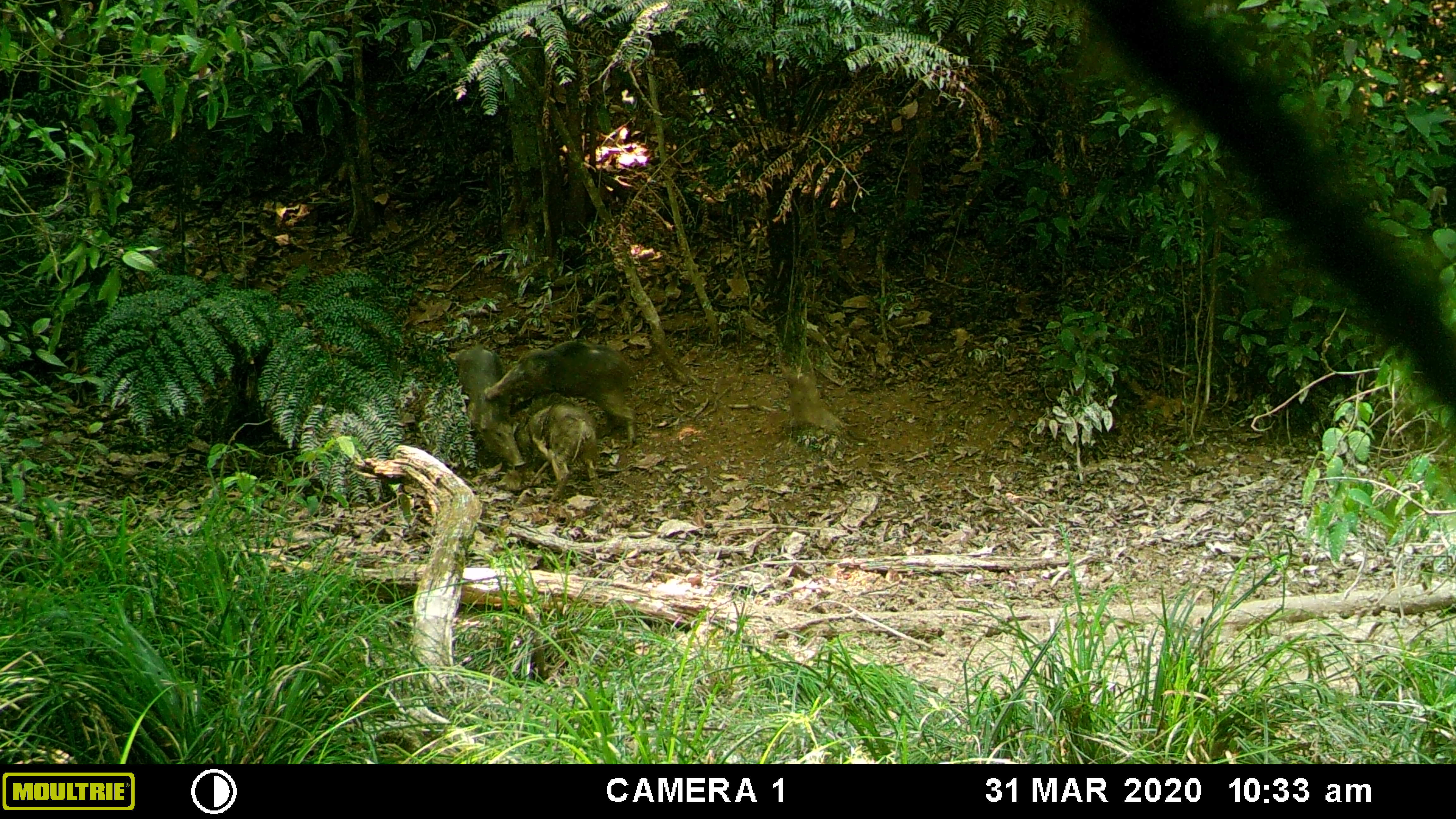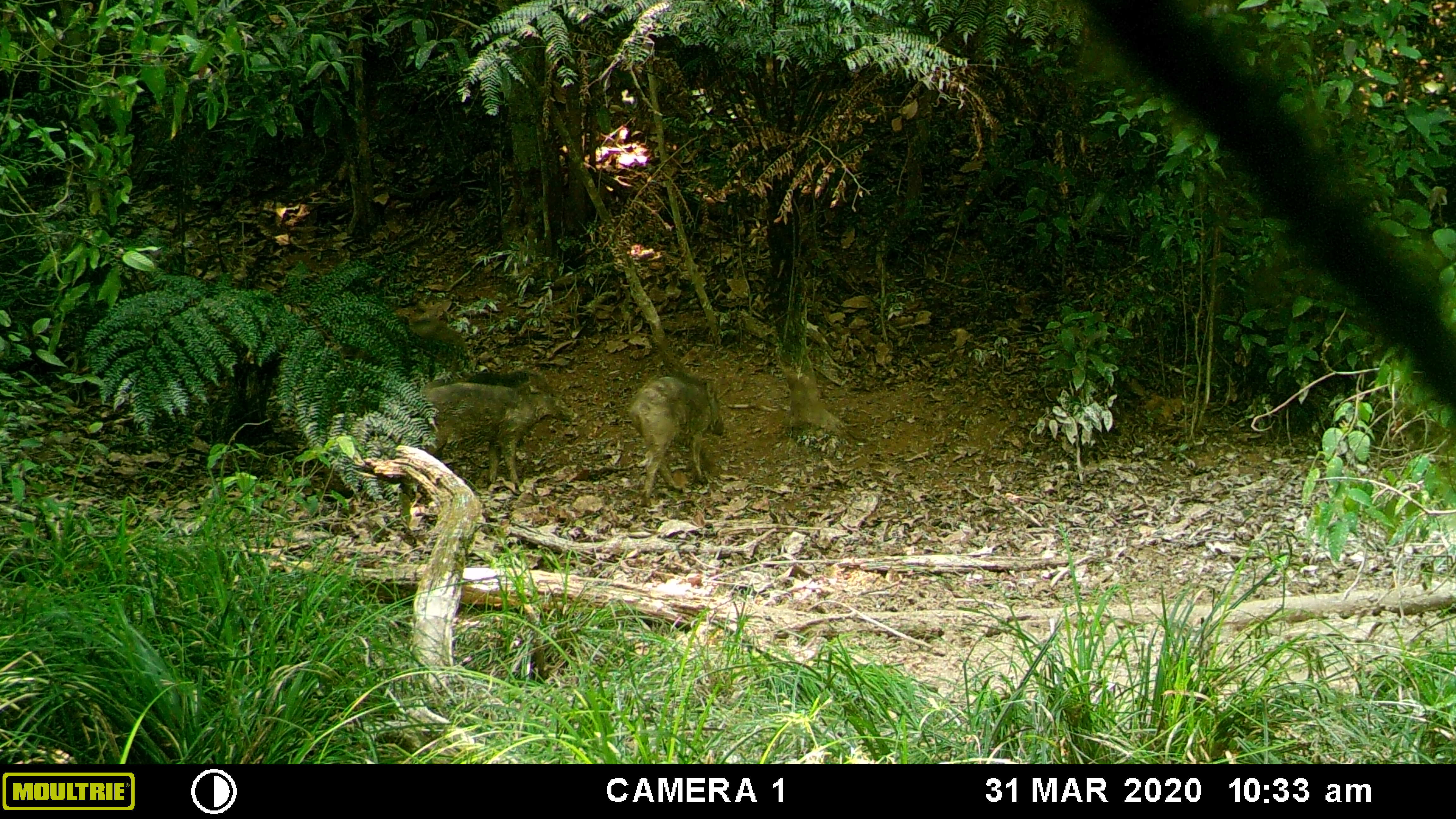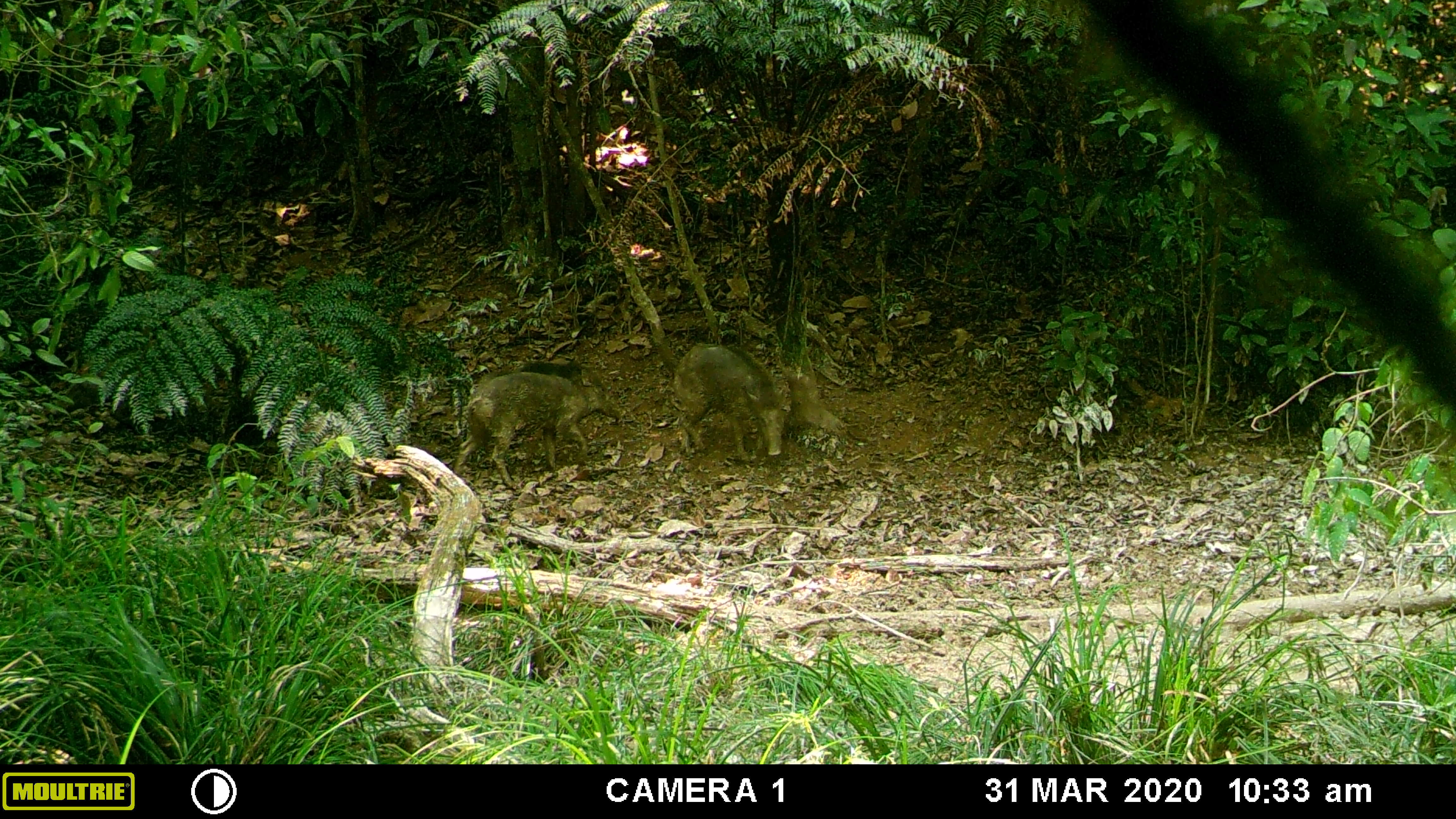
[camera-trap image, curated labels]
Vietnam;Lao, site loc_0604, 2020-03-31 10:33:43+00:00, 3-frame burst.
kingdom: Animalia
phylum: Chordata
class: Mammalia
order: Artiodactyla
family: Suidae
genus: Sus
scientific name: Sus scrofa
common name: eurasian wild pig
Eurasian wild pig (Sus scrofa). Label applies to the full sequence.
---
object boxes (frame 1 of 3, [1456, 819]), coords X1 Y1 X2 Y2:
eurasian wild pig: 482 339 636 450; 512 402 603 502; 455 345 526 467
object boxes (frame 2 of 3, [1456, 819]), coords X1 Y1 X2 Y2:
eurasian wild pig: 413 368 577 491; 627 368 724 507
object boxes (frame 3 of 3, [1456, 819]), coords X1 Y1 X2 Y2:
eurasian wild pig: 453 360 620 489; 665 340 789 463